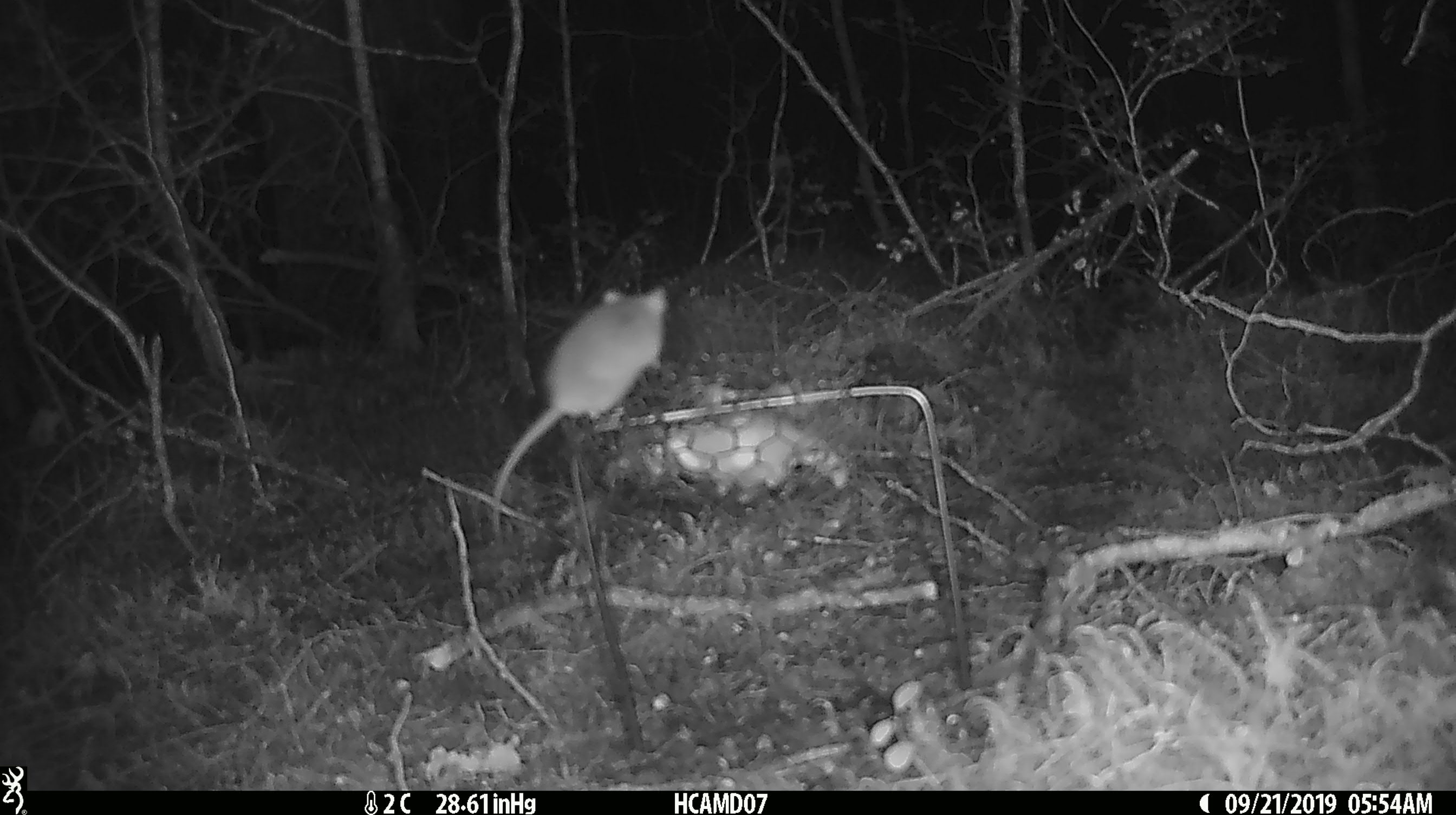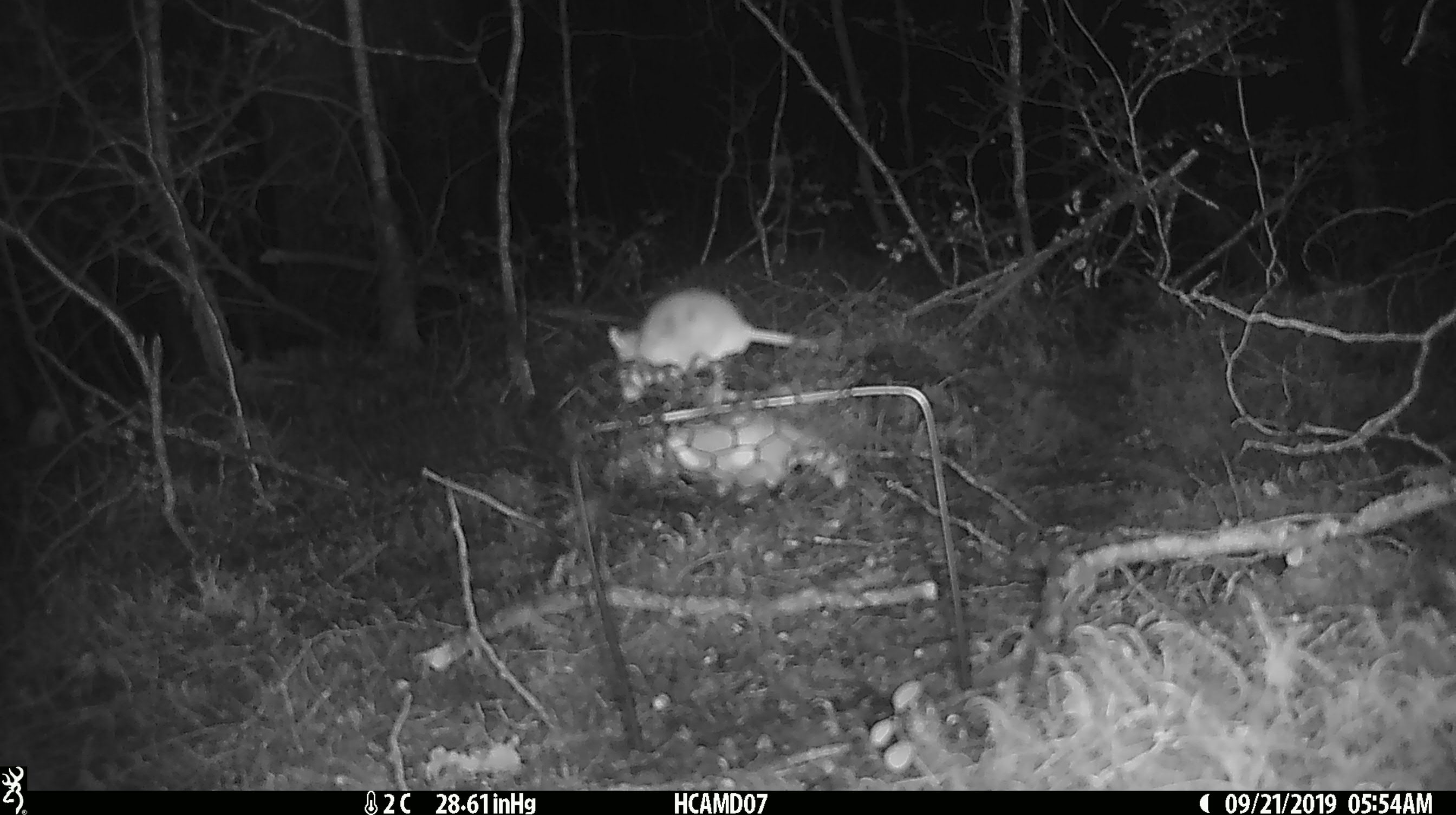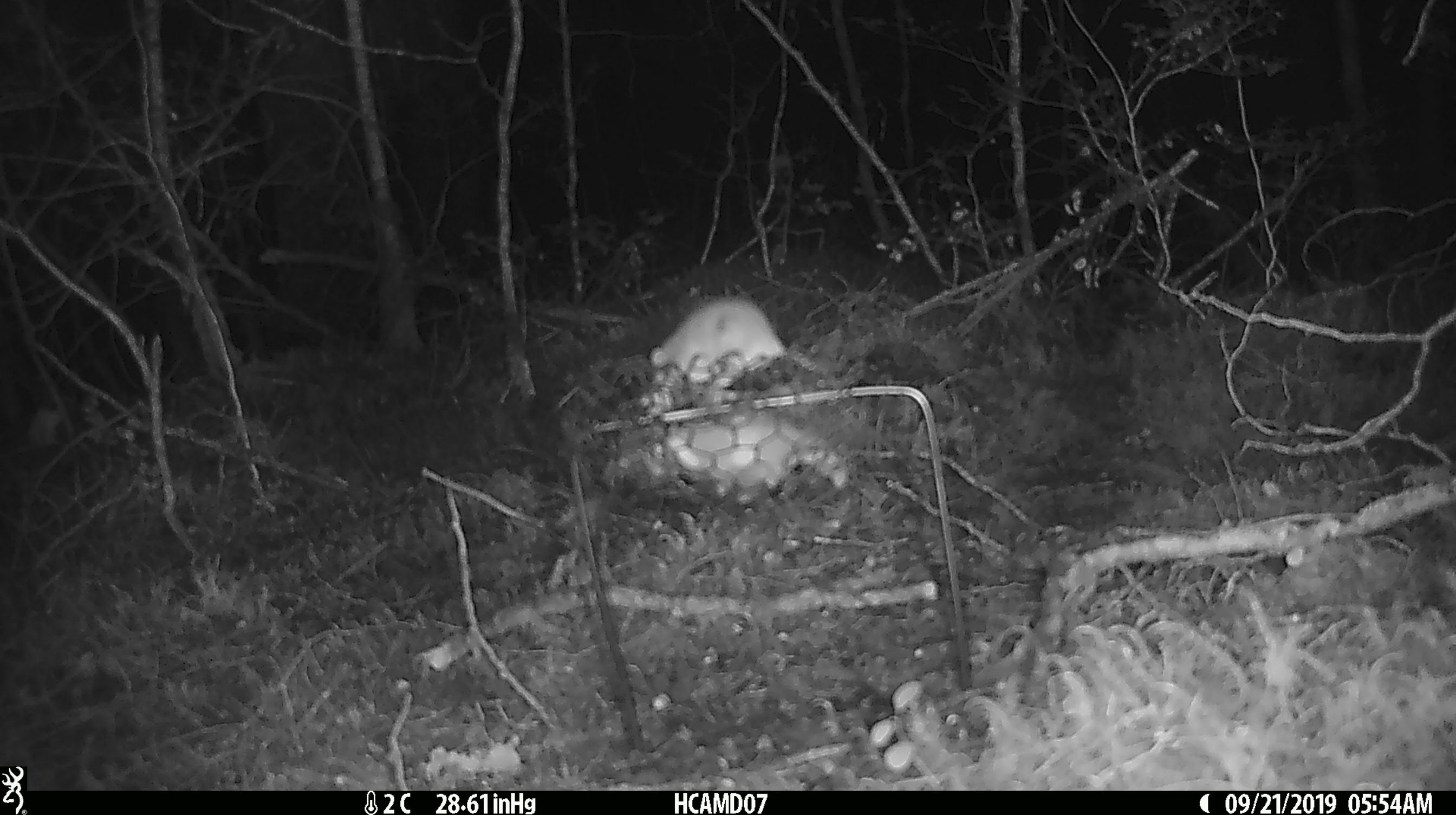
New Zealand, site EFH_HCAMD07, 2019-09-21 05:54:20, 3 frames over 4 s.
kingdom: Animalia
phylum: Chordata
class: Mammalia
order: Rodentia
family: Muridae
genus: Mus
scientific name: Mus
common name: mouse